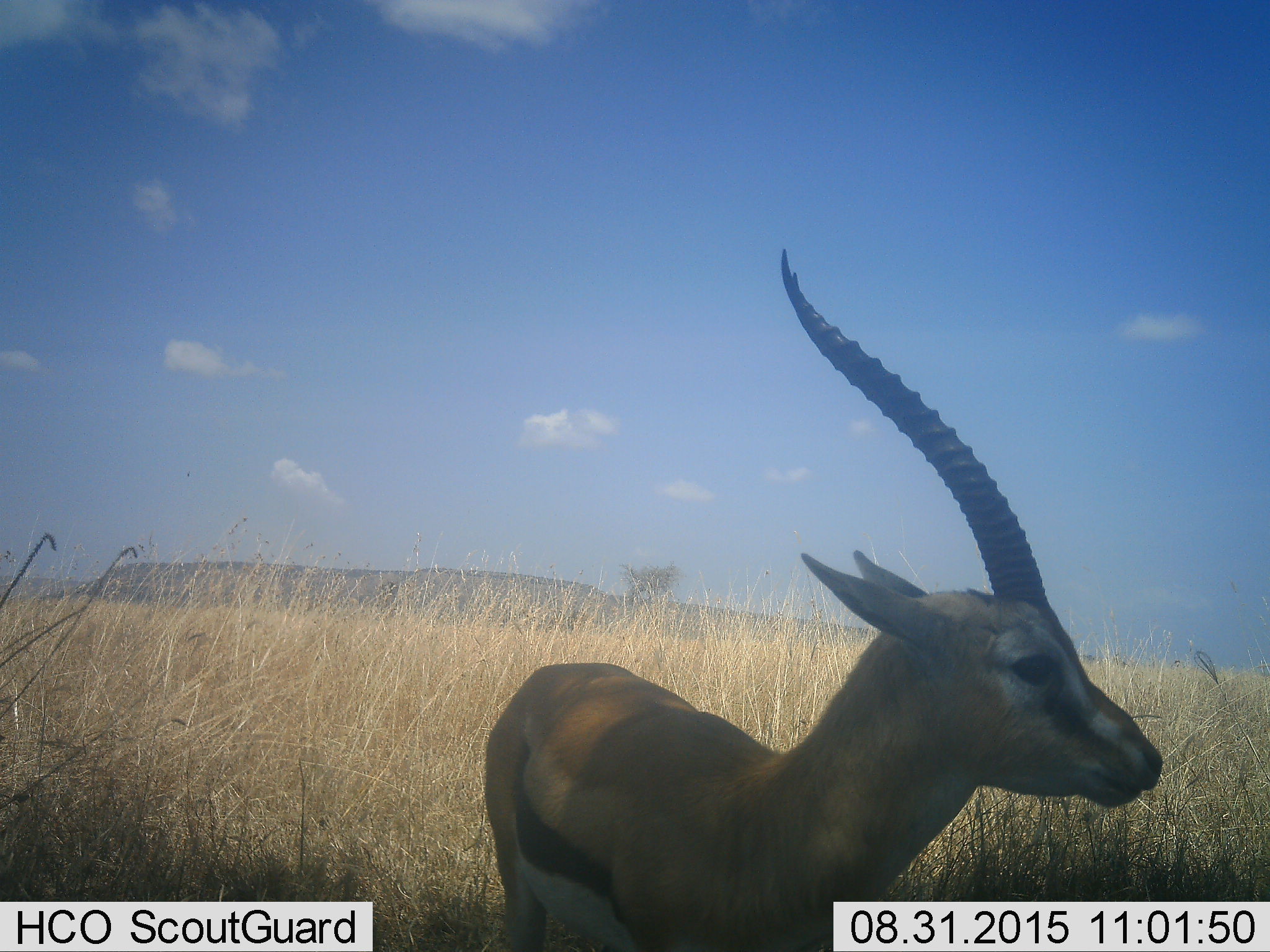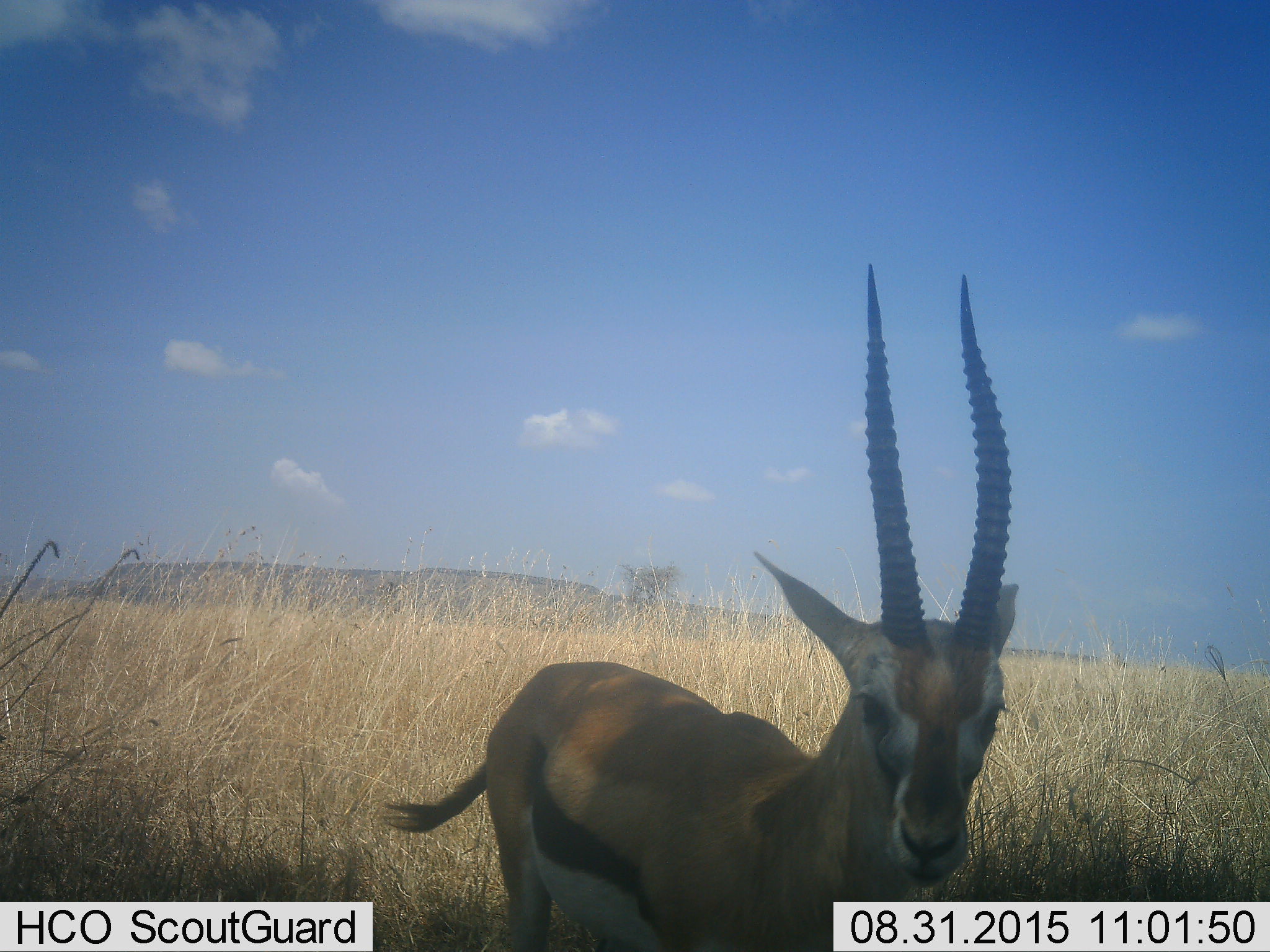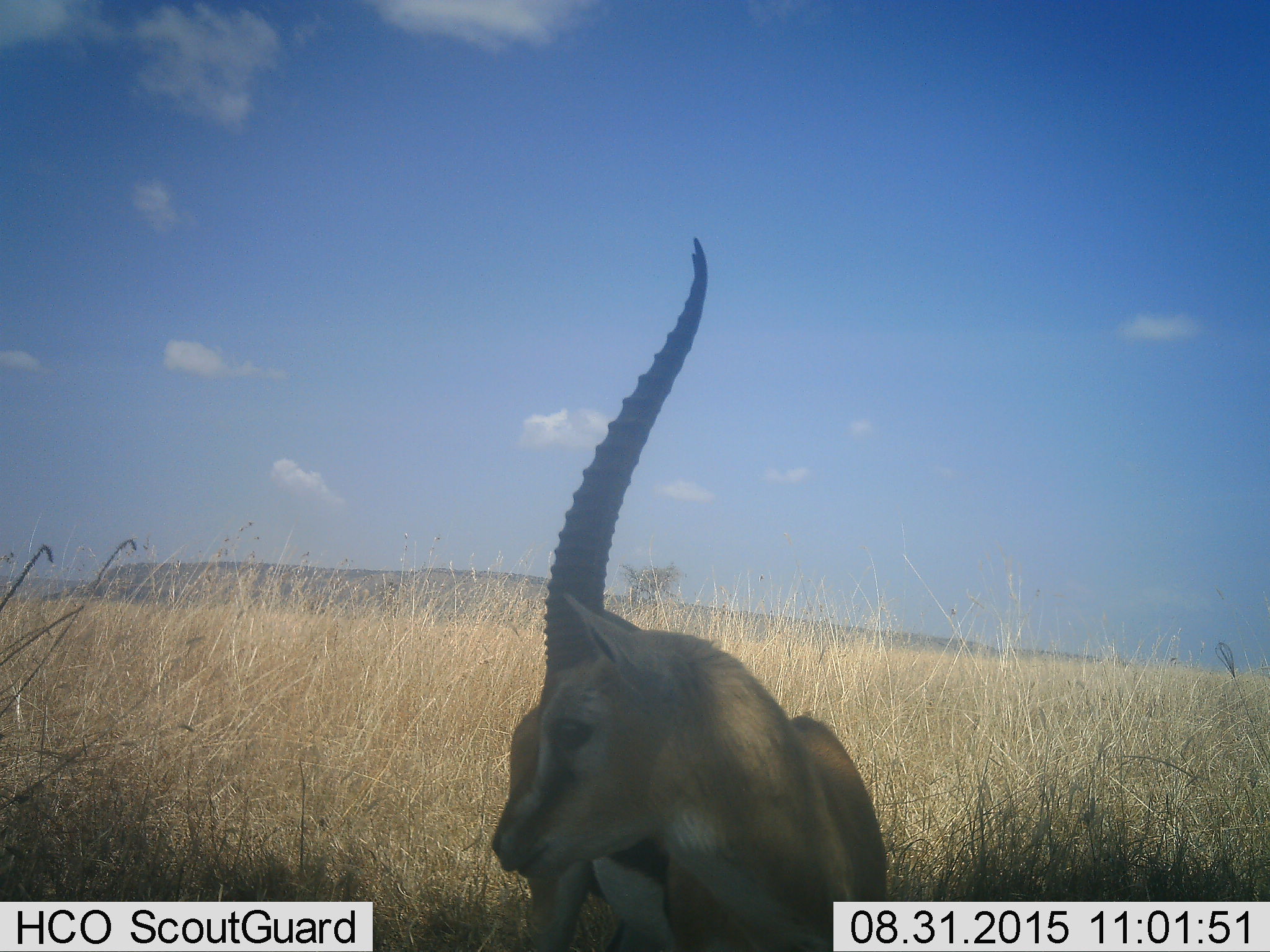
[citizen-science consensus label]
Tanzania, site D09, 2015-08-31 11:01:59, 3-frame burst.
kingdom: Animalia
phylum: Chordata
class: Mammalia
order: Artiodactyla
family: Bovidae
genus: Eudorcas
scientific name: Eudorcas thomsonii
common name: thomson's gazelle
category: gazellethomsons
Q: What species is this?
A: Gazellethomsons (thomson's gazelle) (Eudorcas thomsonii).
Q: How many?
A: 1.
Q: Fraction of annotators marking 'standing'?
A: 94%.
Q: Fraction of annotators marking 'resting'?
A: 6%.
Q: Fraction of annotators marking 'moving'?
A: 0%.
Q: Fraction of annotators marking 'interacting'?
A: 0%.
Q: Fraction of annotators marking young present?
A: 0%.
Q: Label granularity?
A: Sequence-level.